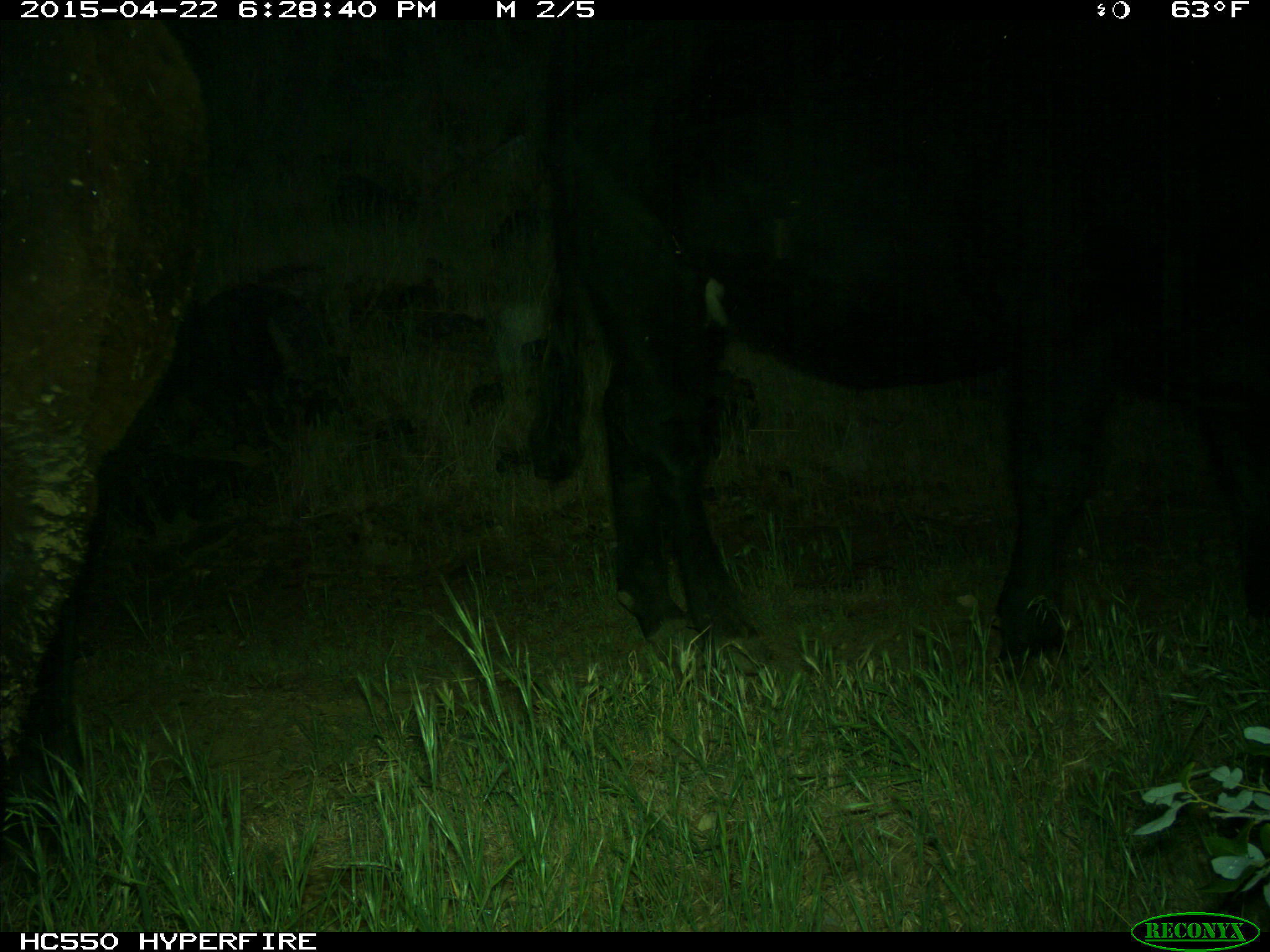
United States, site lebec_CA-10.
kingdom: Animalia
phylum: Chordata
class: Mammalia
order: Artiodactyla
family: Bovidae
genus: Bos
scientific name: Bos taurus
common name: domestic cow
Bos taurus (domestic cow).